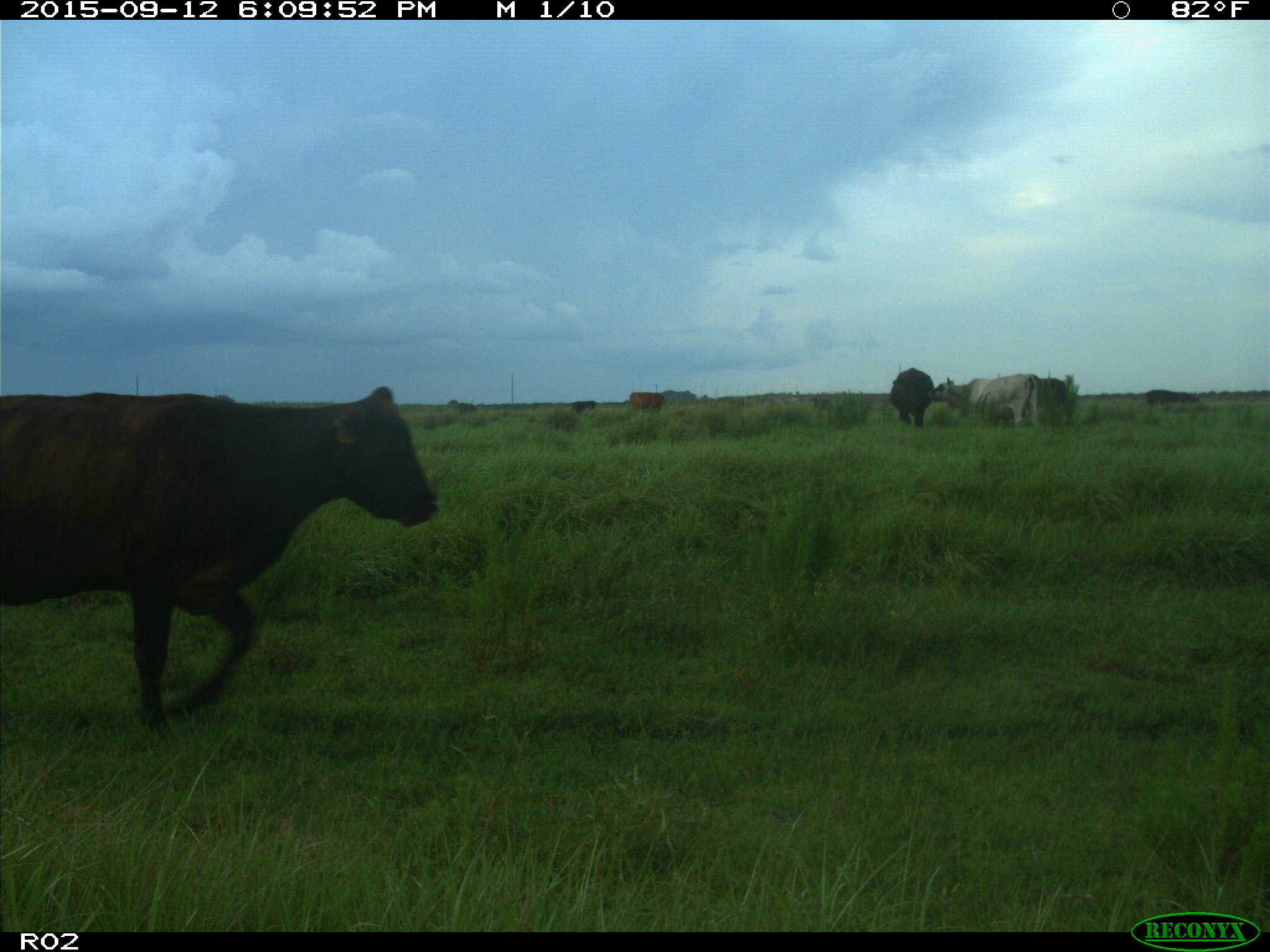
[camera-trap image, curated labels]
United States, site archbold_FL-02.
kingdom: Animalia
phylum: Chordata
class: Mammalia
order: Artiodactyla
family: Bovidae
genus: Bos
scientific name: Bos taurus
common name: domestic cow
Bos taurus (domestic cow).